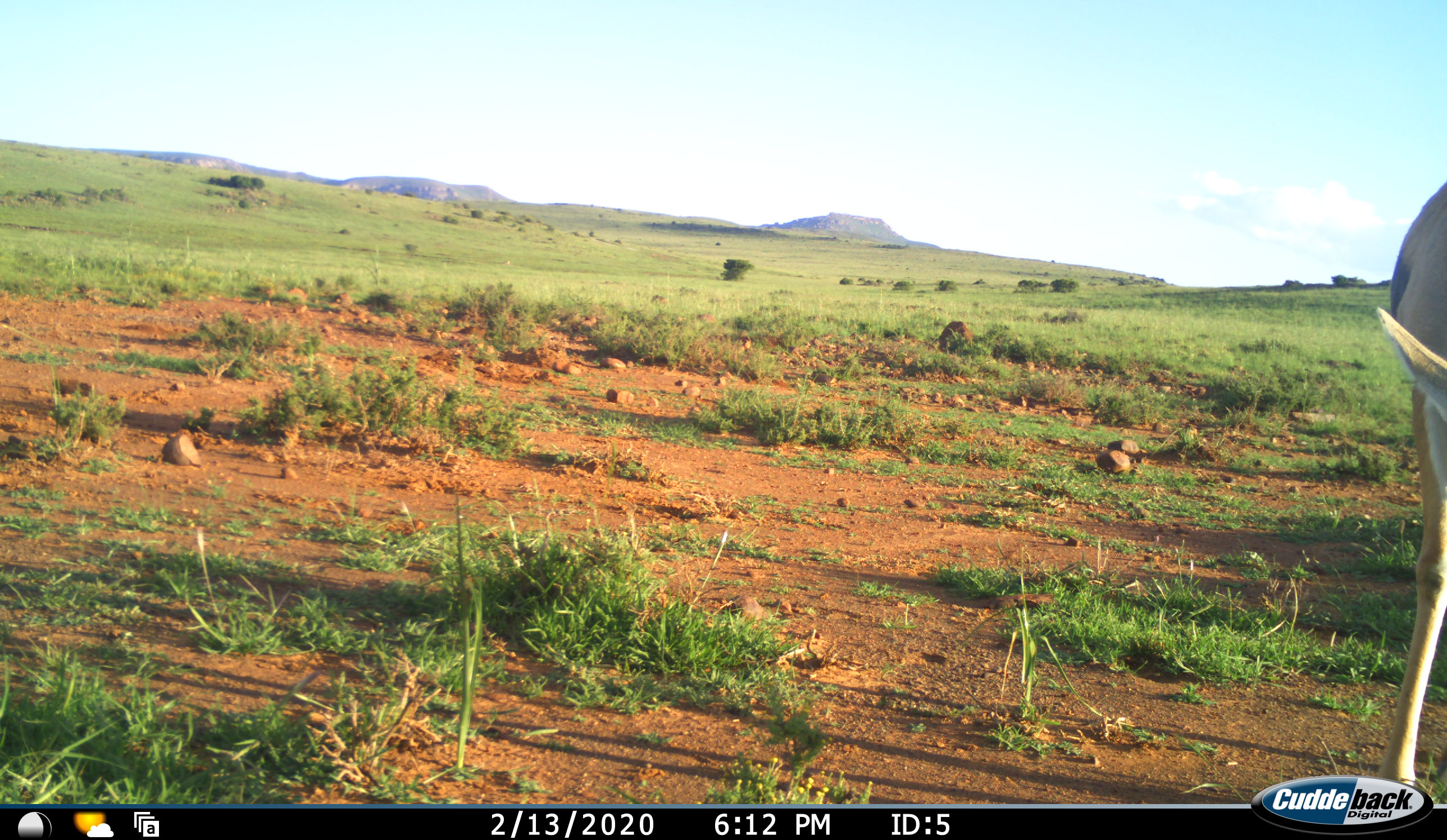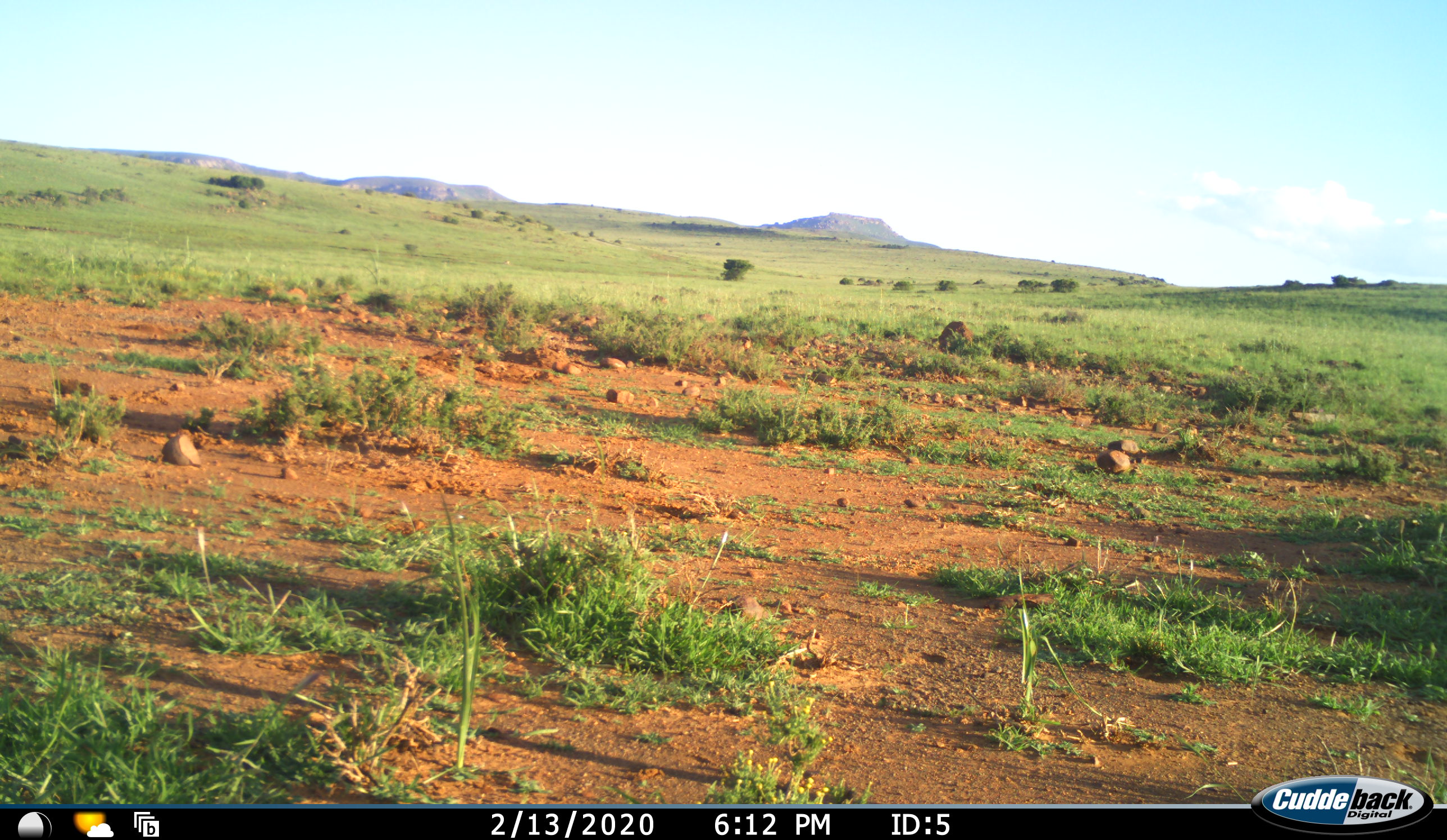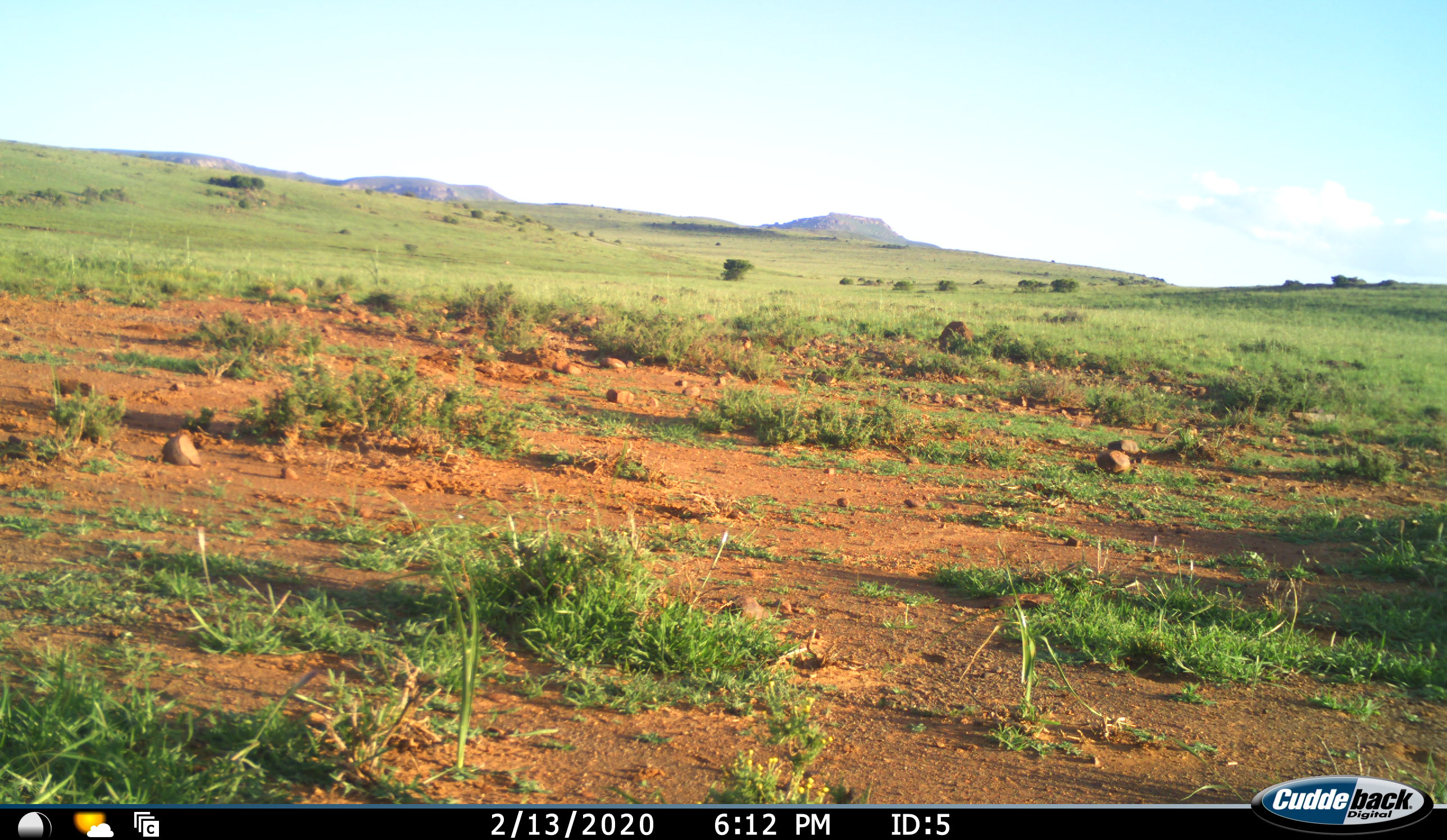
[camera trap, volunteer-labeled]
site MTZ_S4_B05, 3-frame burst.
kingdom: Animalia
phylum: Chordata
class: Mammalia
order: Artiodactyla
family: Bovidae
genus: Antidorcas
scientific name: Antidorcas marsupialis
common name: springbok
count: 1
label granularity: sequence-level